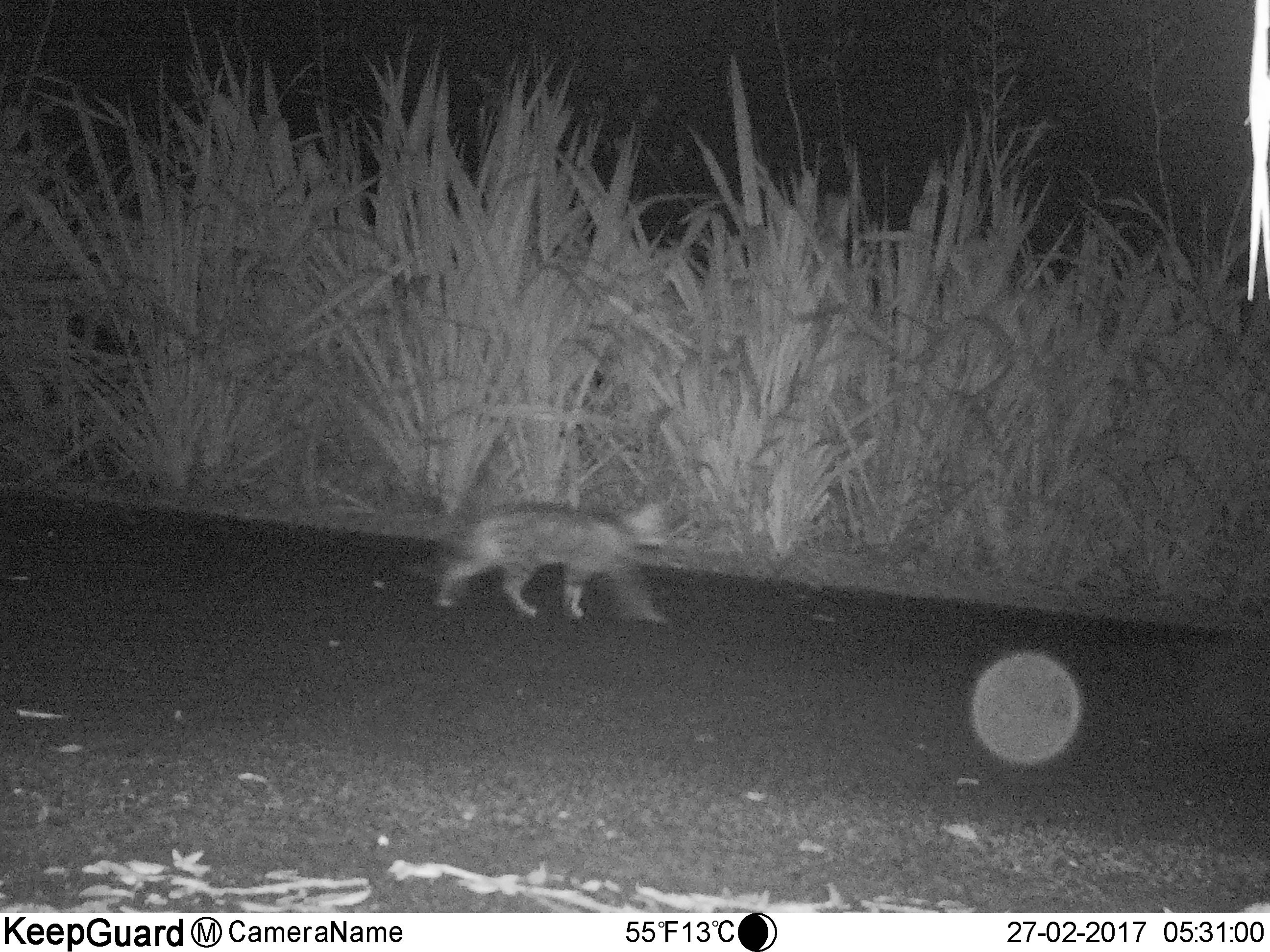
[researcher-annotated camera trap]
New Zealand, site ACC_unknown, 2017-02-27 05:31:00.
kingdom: Animalia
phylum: Chordata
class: Mammalia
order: Carnivora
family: Felidae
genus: Felis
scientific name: Felis catus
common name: domestic cat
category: cat